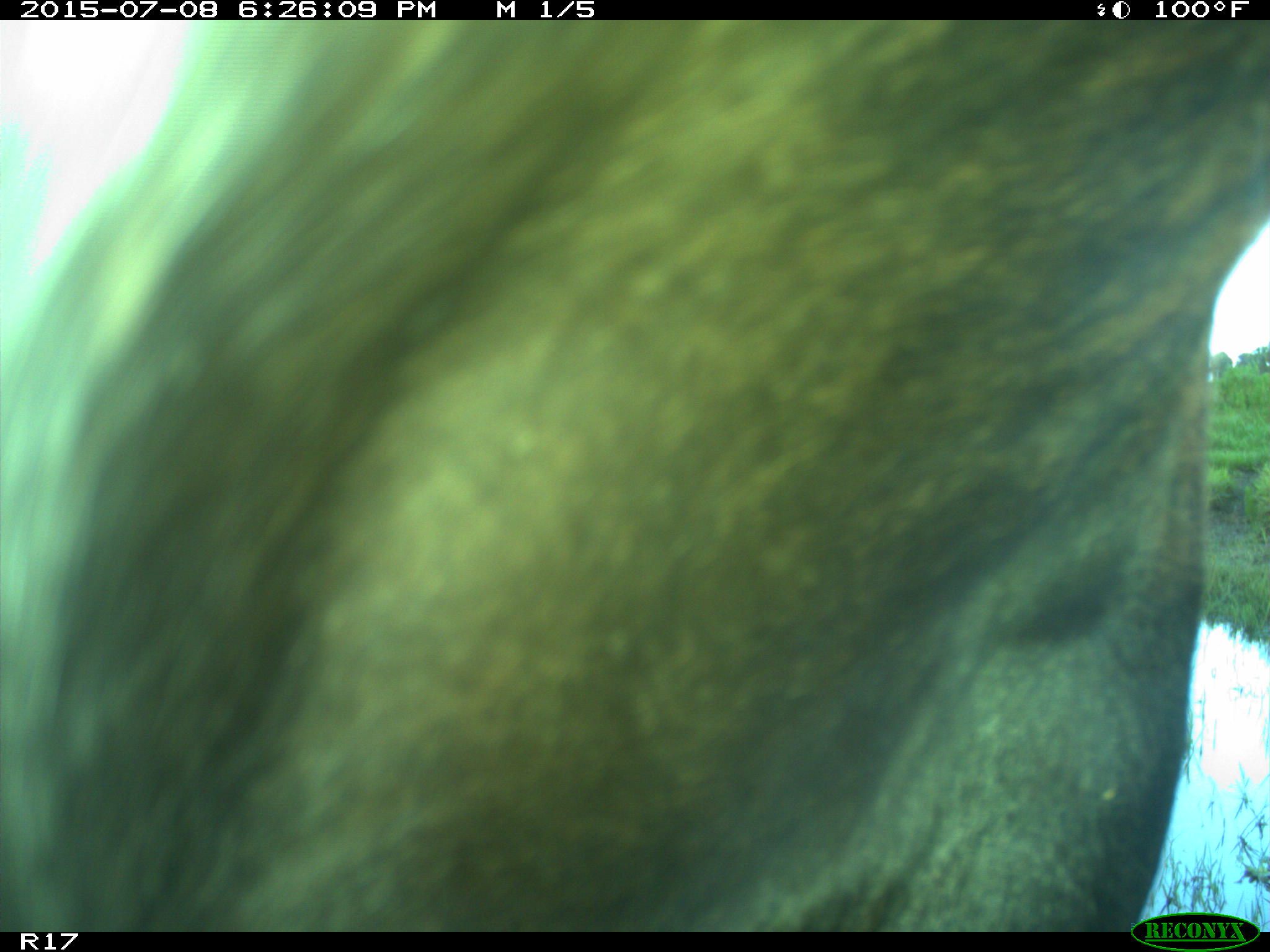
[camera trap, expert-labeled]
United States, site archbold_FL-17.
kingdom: Animalia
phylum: Chordata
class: Mammalia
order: Artiodactyla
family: Bovidae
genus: Bos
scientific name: Bos taurus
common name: domestic cow